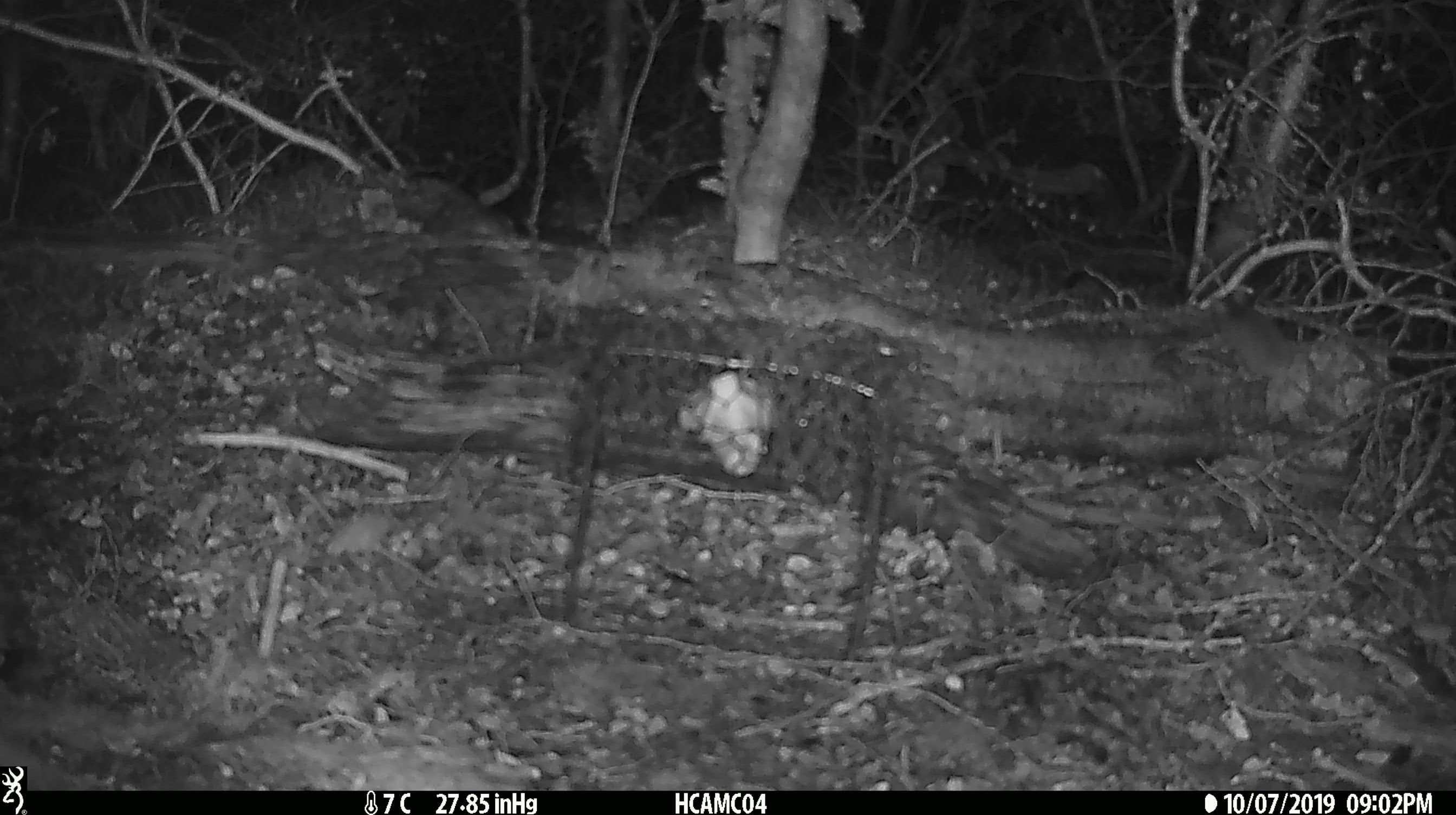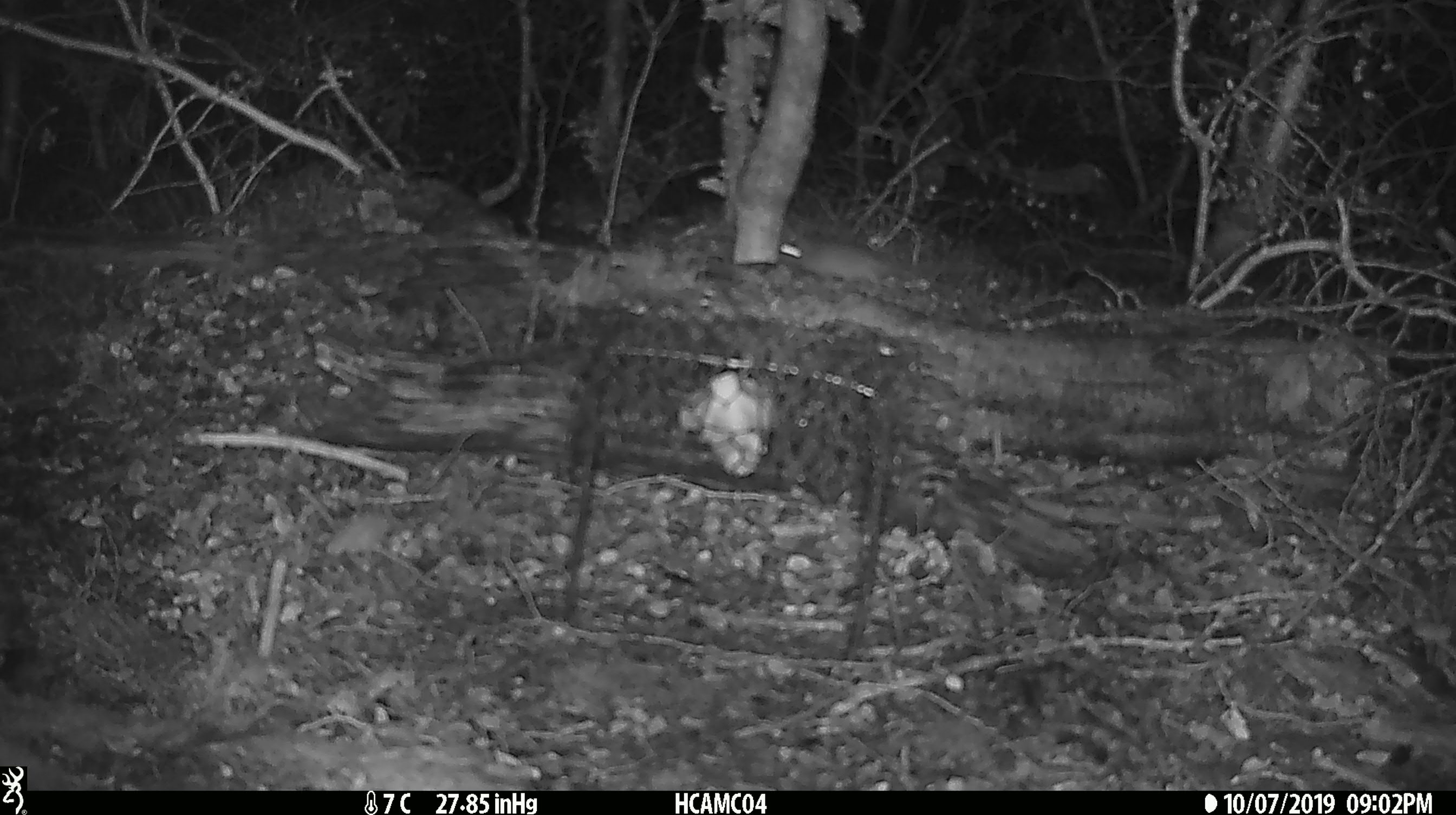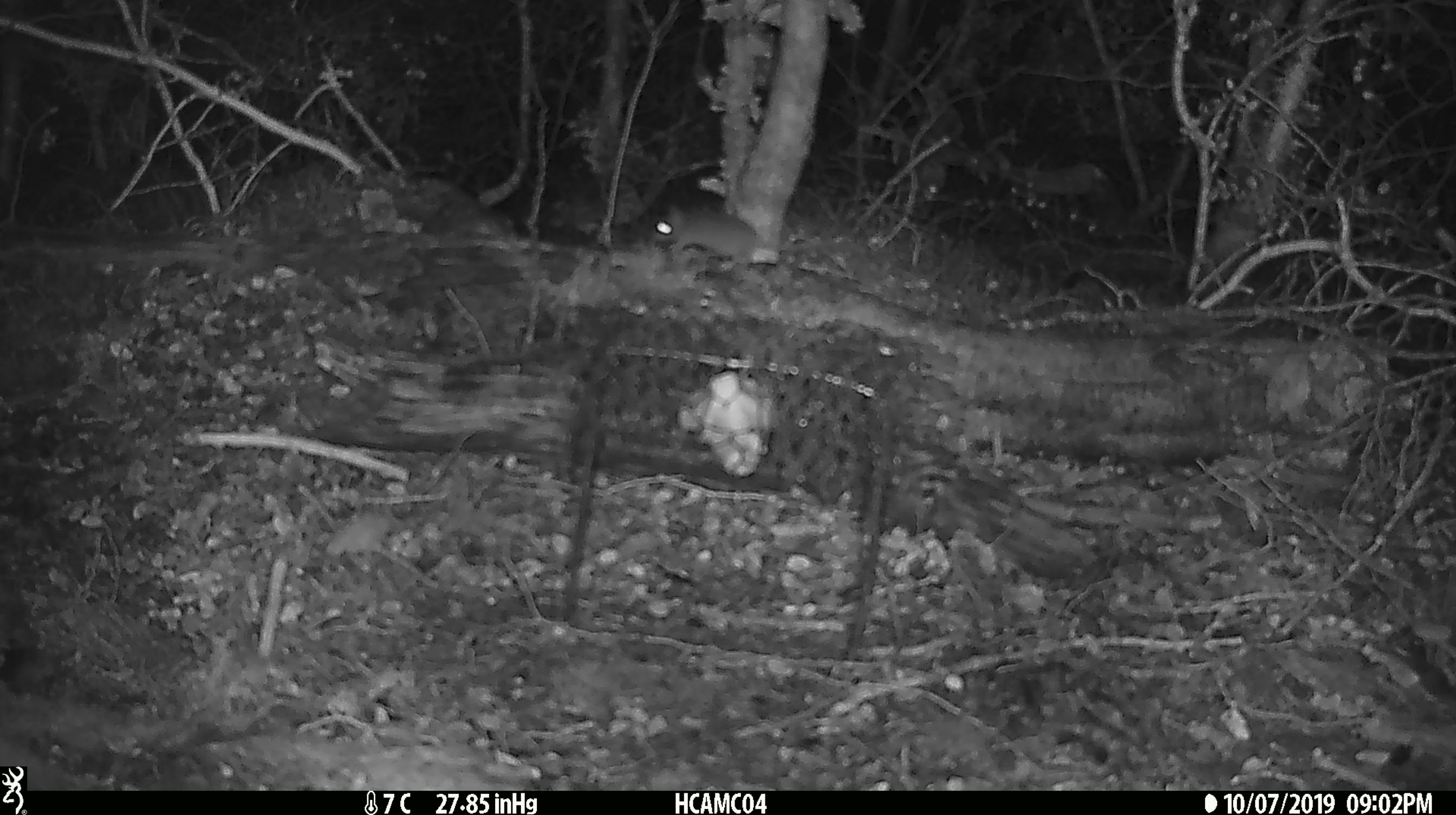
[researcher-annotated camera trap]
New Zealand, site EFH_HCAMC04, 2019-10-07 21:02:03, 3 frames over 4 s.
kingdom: Animalia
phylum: Chordata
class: Mammalia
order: Rodentia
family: Muridae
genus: Mus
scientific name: Mus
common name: mouse